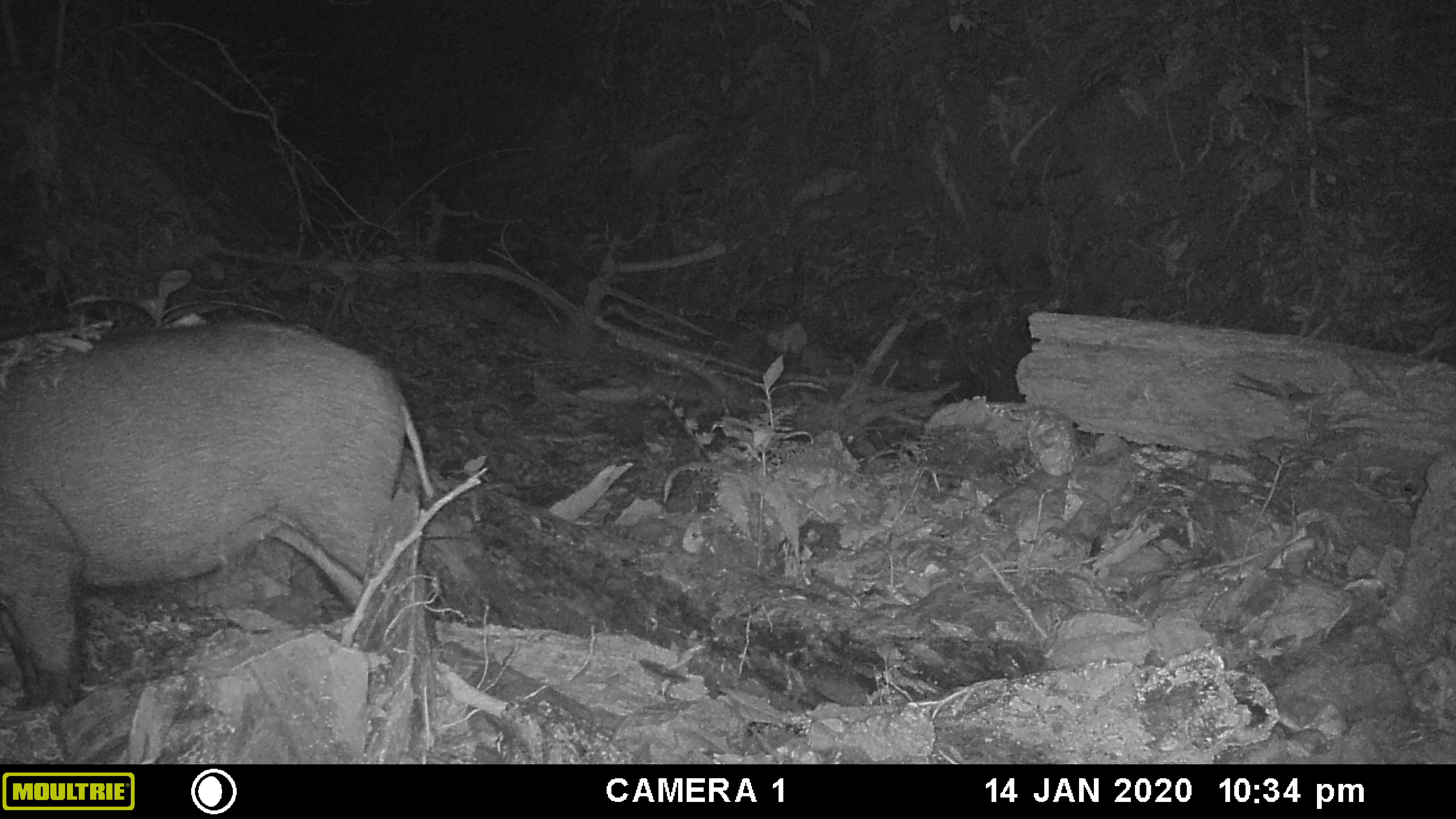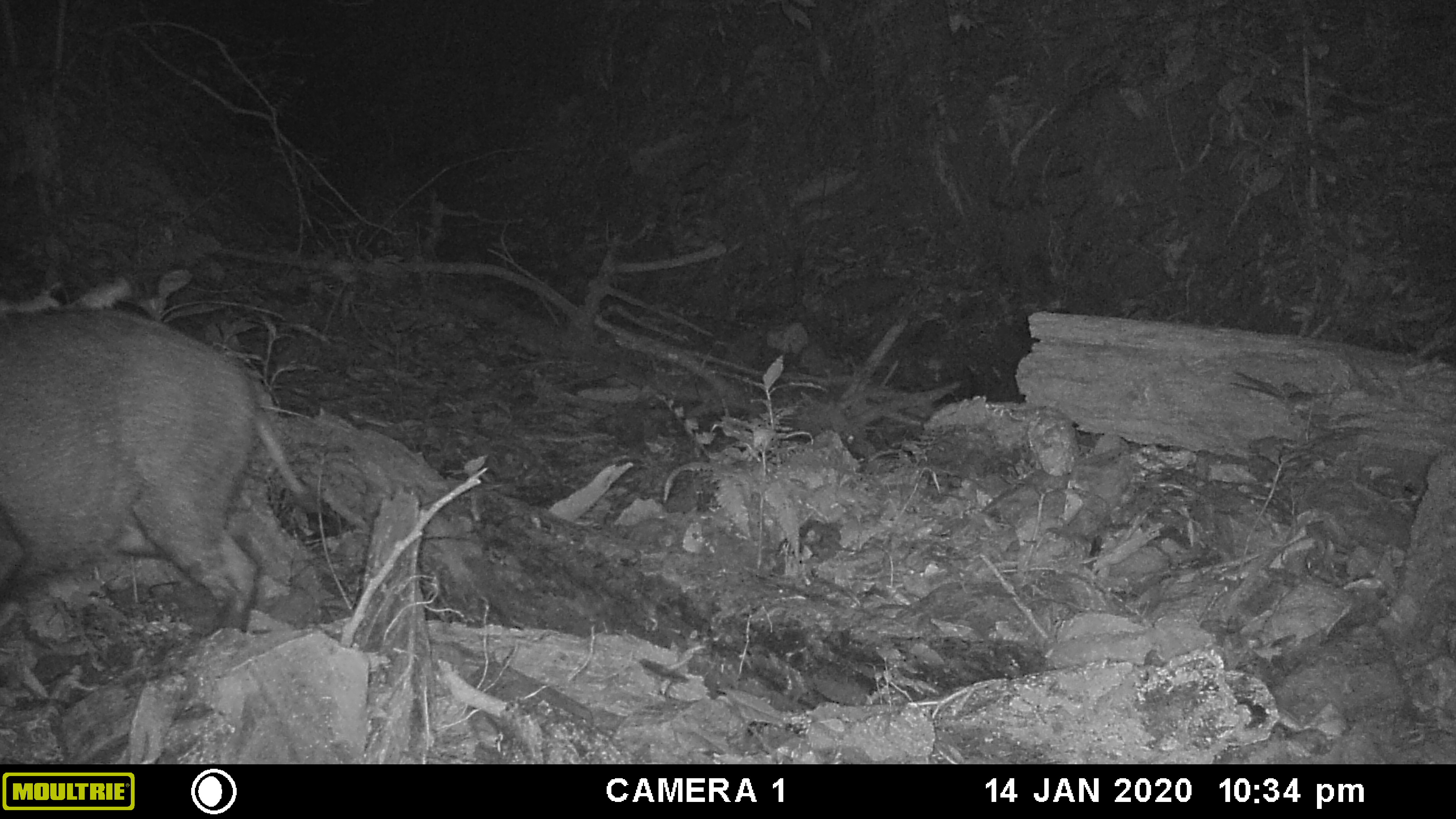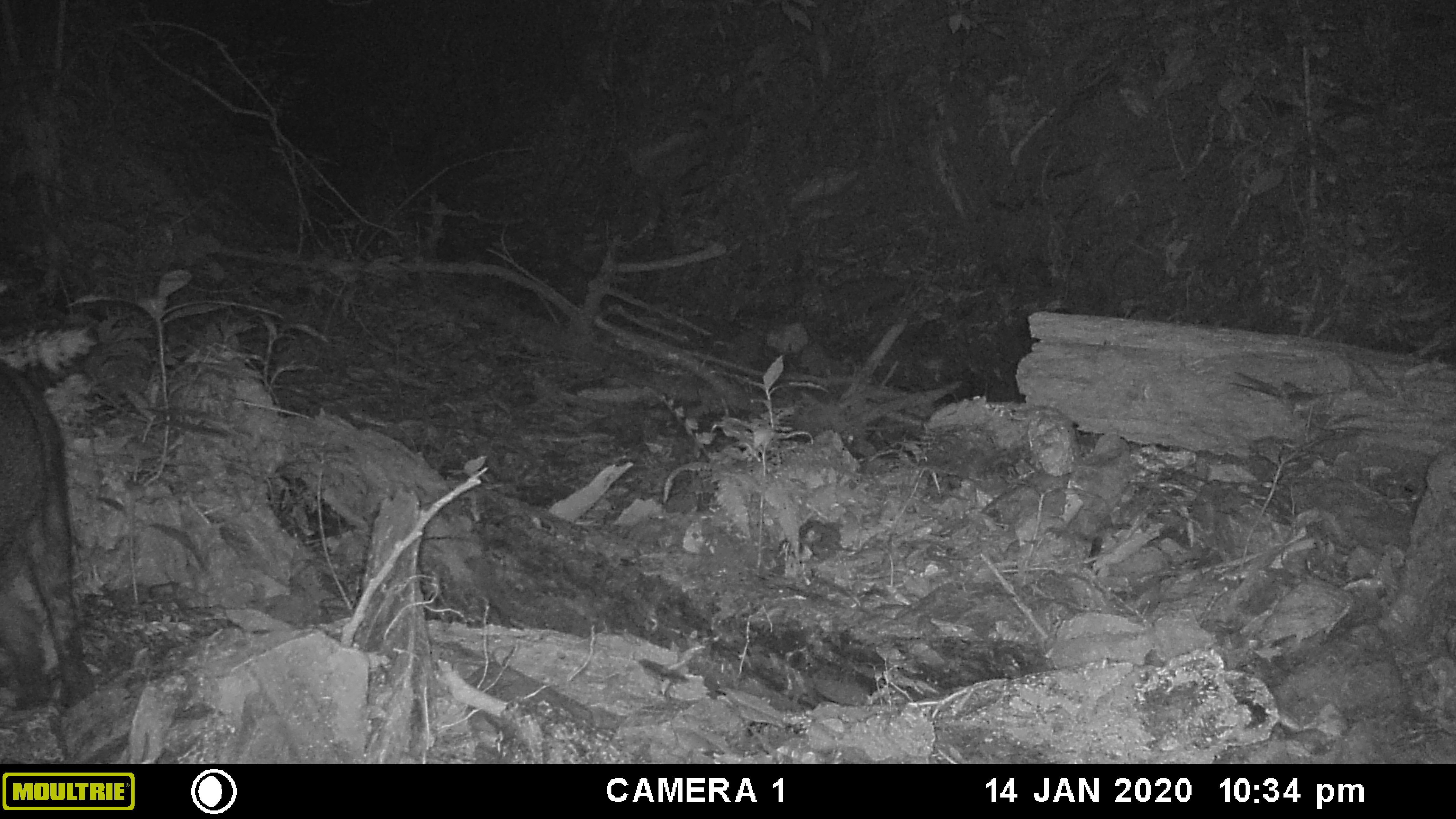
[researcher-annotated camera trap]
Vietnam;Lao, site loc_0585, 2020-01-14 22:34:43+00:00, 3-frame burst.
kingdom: Animalia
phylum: Chordata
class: Mammalia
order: Artiodactyla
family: Suidae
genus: Sus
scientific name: Sus scrofa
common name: eurasian wild pig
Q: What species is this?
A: Eurasian wild pig (Sus scrofa).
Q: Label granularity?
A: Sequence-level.